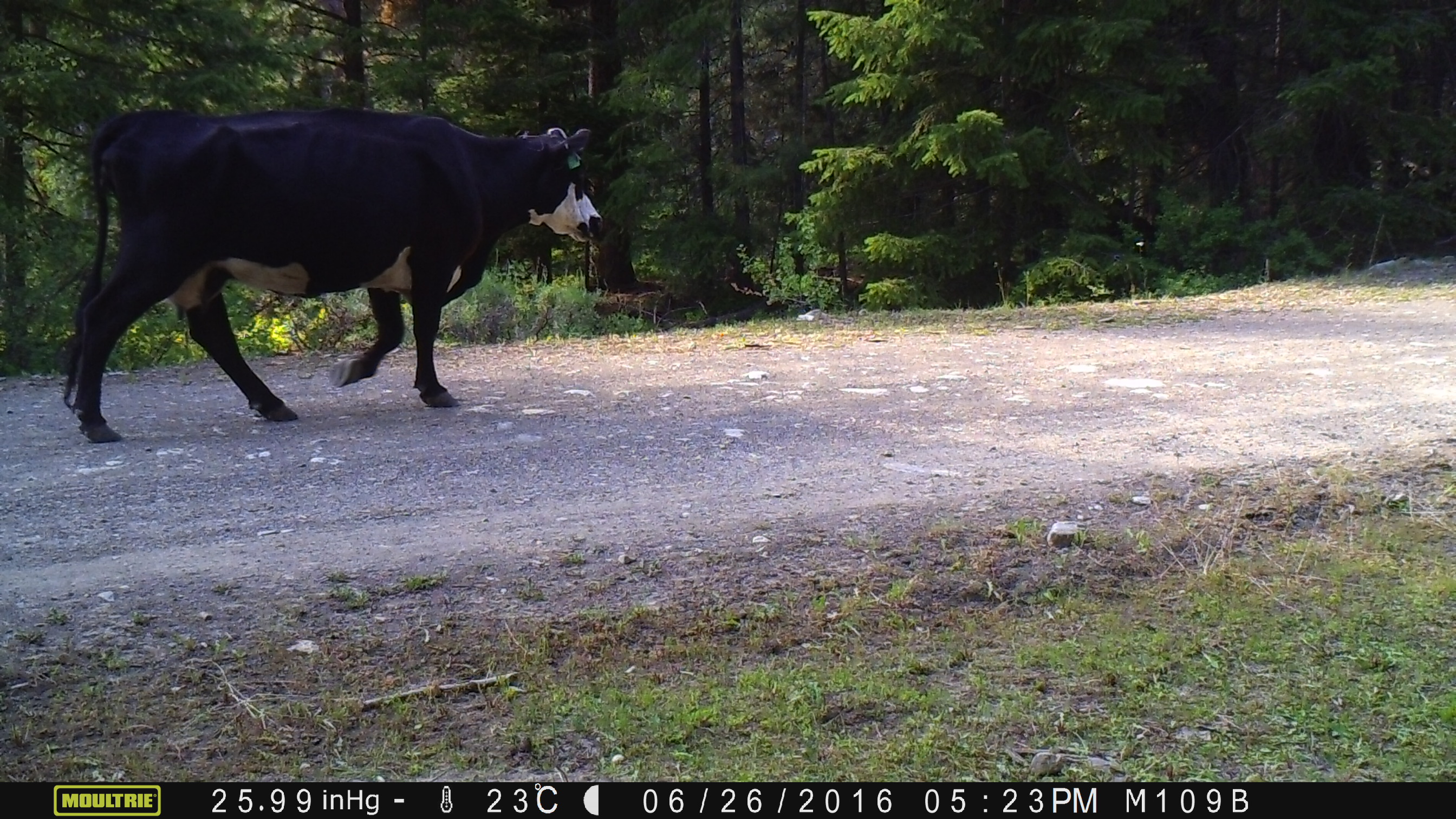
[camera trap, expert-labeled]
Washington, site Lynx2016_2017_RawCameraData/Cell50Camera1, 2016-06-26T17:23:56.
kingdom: Animalia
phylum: Chordata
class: Mammalia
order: Artiodactyla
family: Bovidae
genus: Bos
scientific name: Bos taurus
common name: domestic cattle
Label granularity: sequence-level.